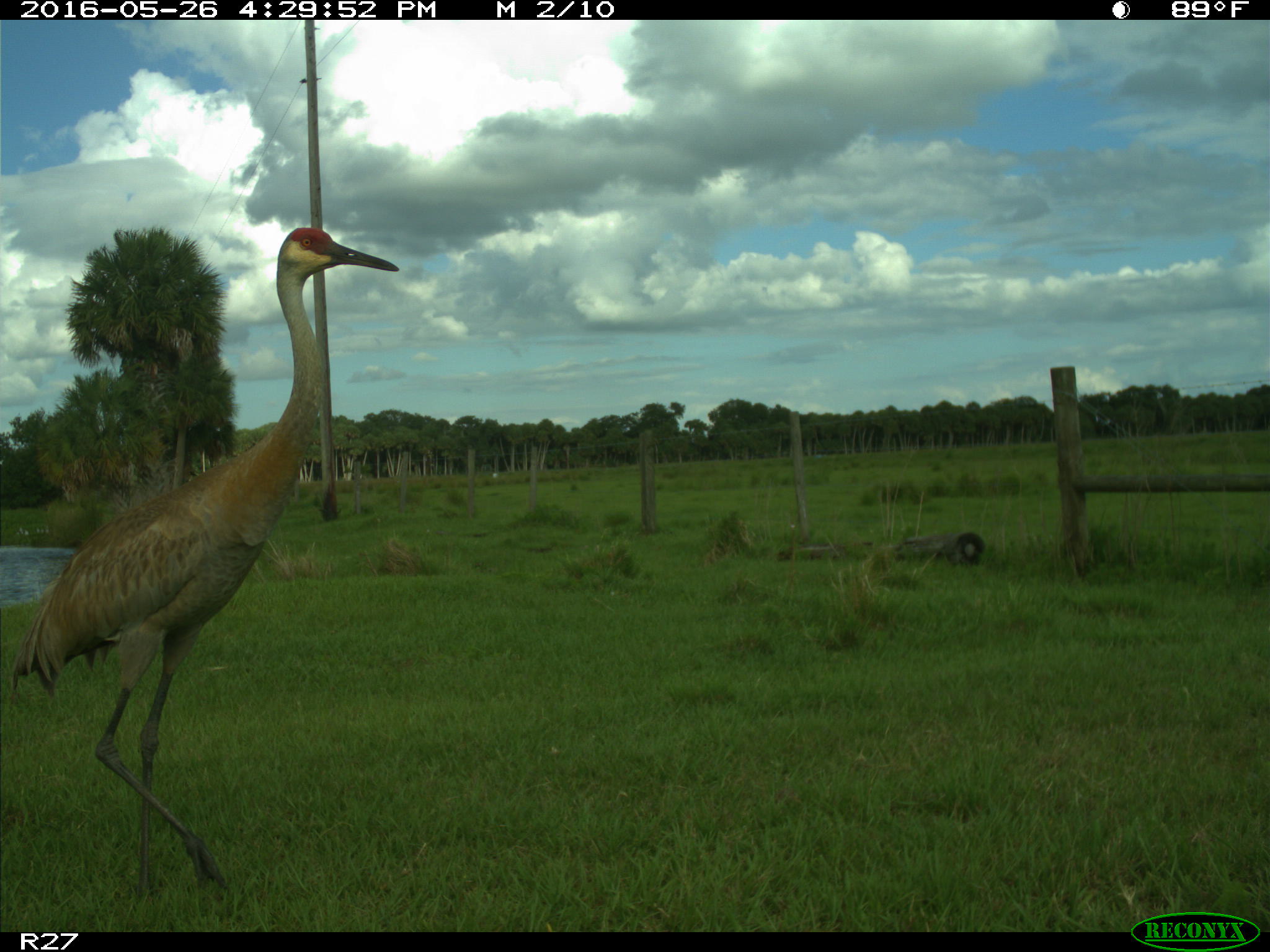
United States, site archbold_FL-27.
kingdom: Animalia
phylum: Chordata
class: Aves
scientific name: Aves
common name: birds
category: unidentified bird